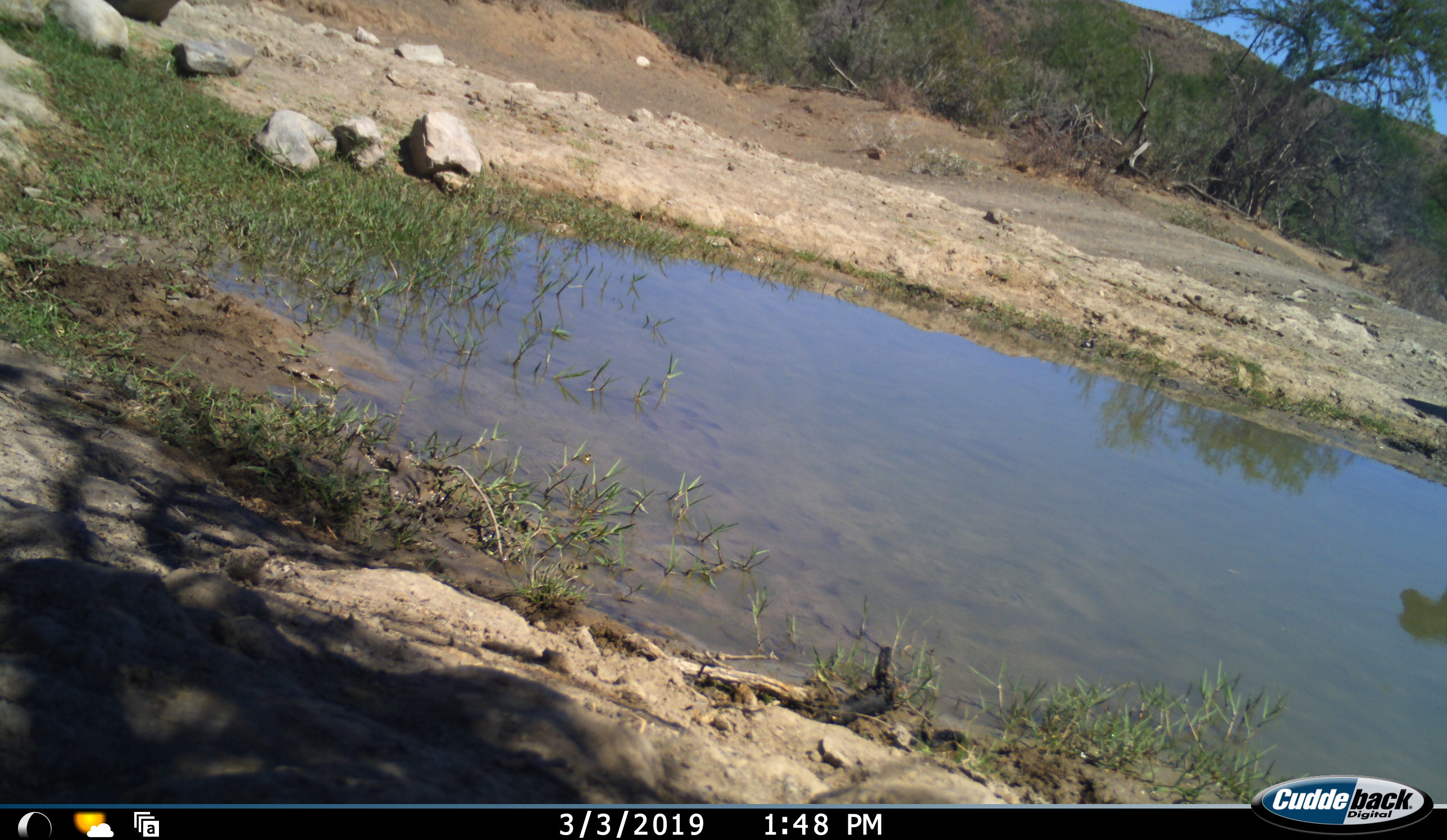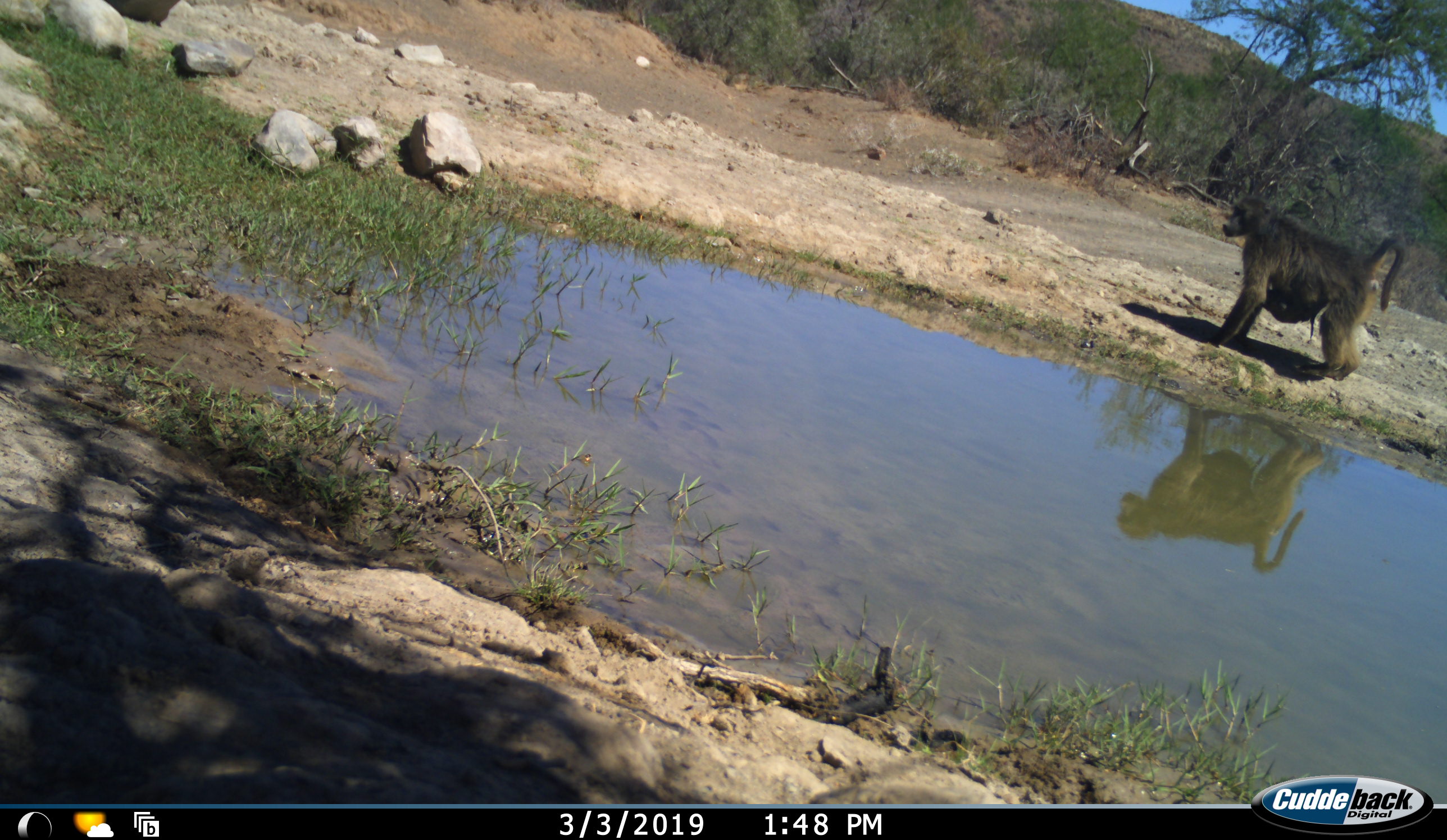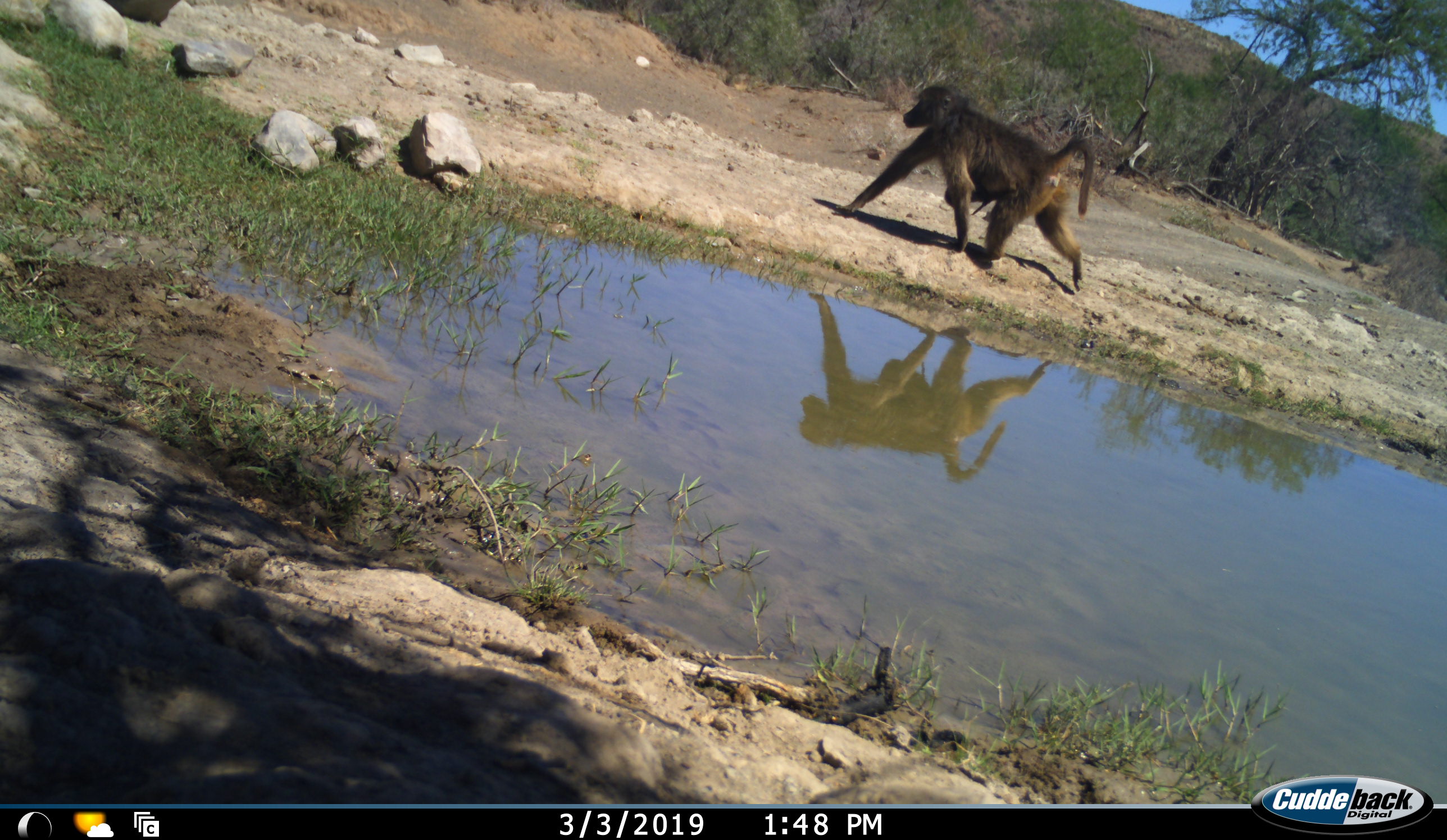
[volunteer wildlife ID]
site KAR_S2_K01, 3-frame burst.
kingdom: Animalia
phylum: Chordata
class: Mammalia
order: Primates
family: Cercopithecidae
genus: Papio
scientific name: Papio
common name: baboon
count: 2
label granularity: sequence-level